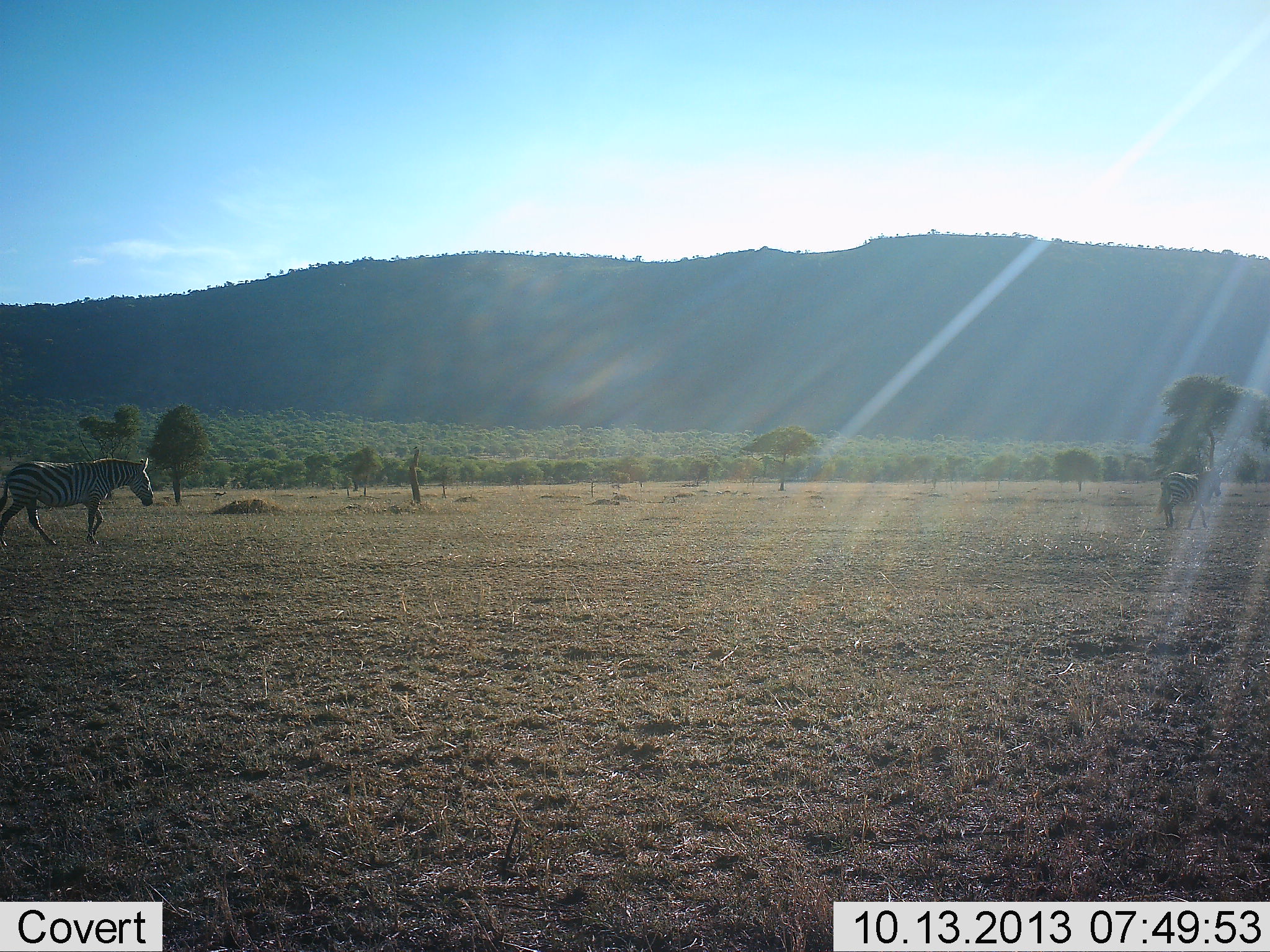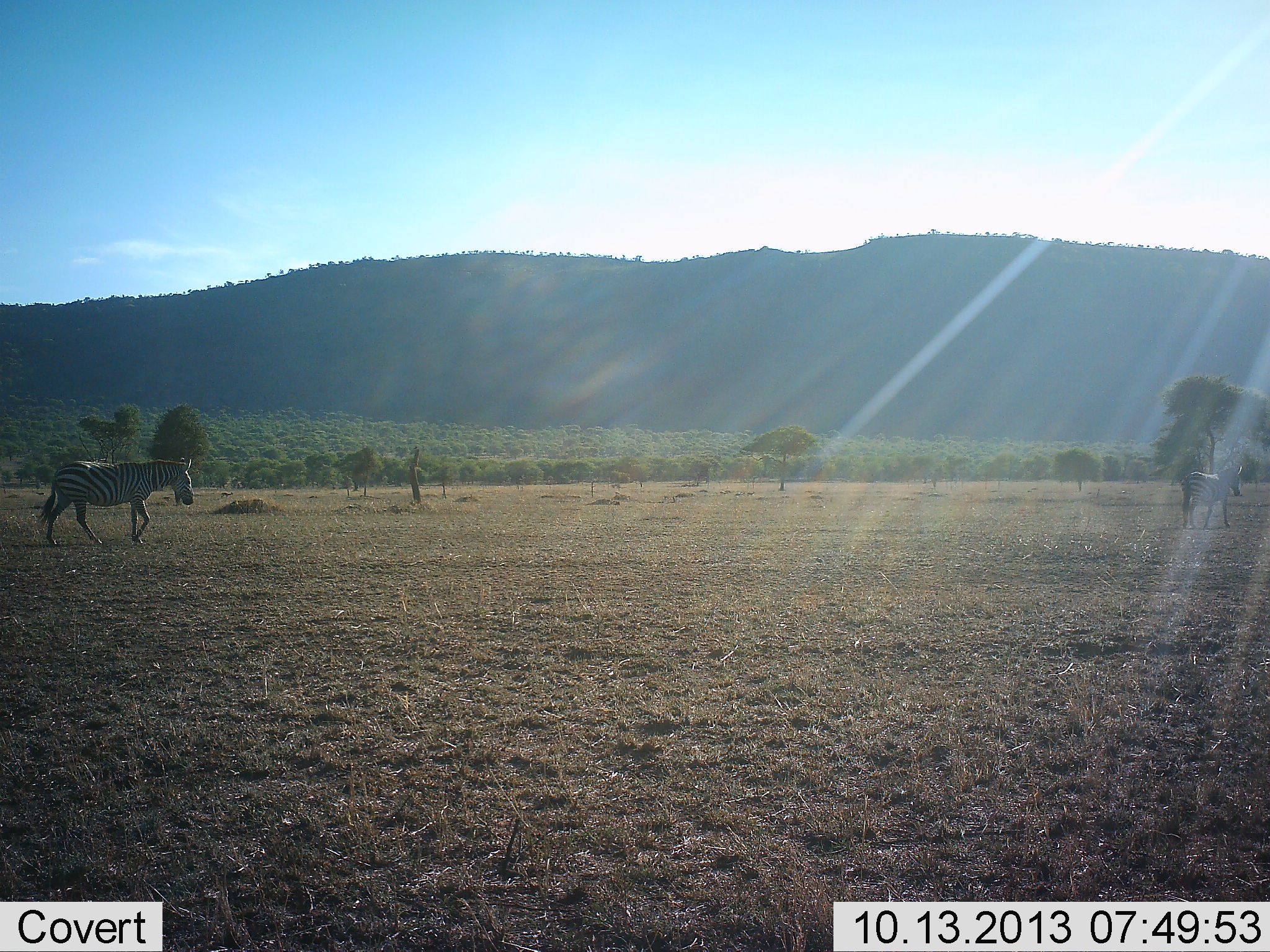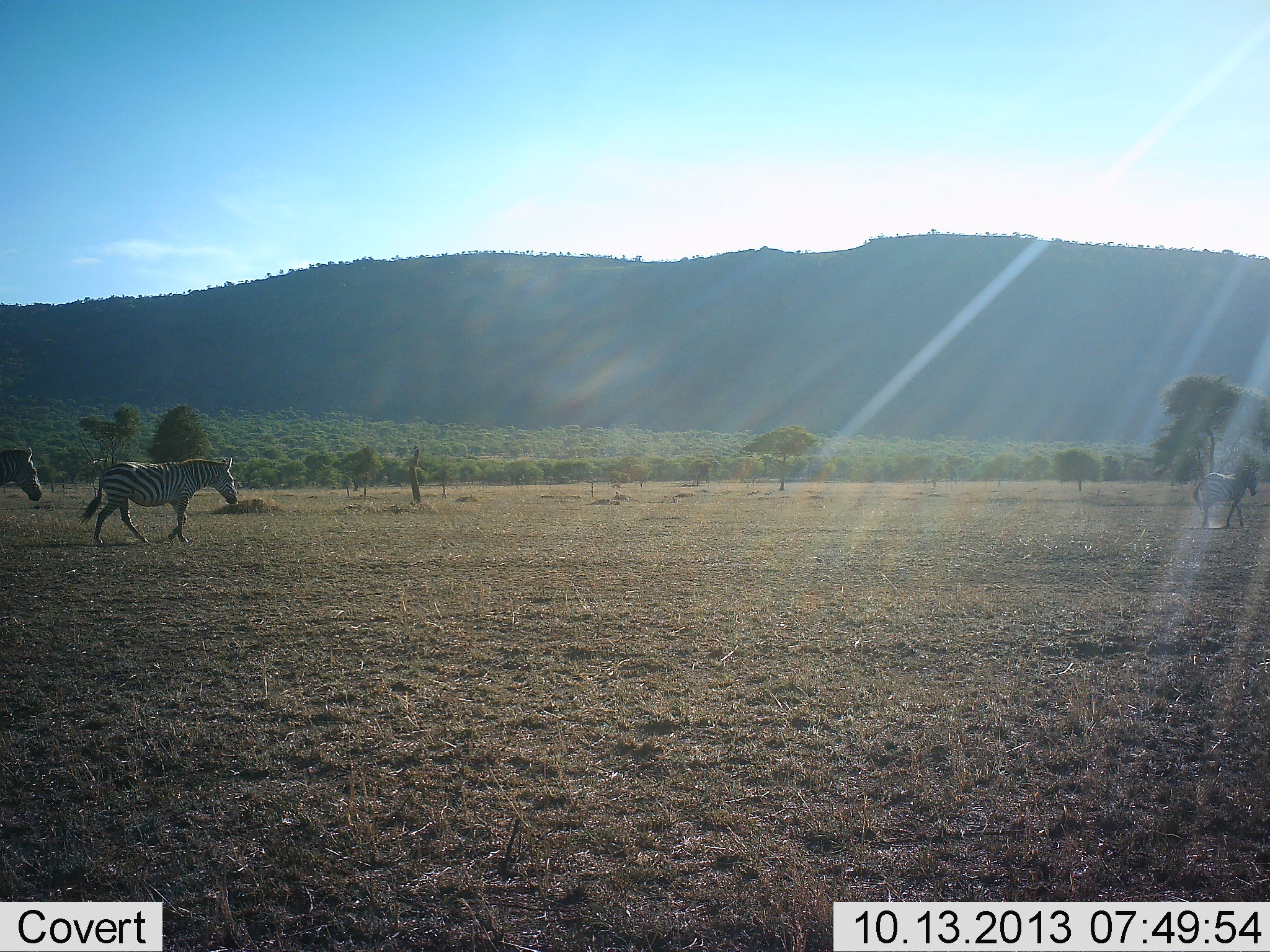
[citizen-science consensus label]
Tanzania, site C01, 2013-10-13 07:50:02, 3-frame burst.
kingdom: Animalia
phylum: Chordata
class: Mammalia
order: Perissodactyla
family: Equidae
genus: Equus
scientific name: Equus quagga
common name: plains zebra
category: zebra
Zebra (plains zebra) (Equus quagga), count 3. Behavior (volunteer vote fractions): standing 10%, resting 0%, moving 100%, interacting 0%. Young present (vote fraction): 0%. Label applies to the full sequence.